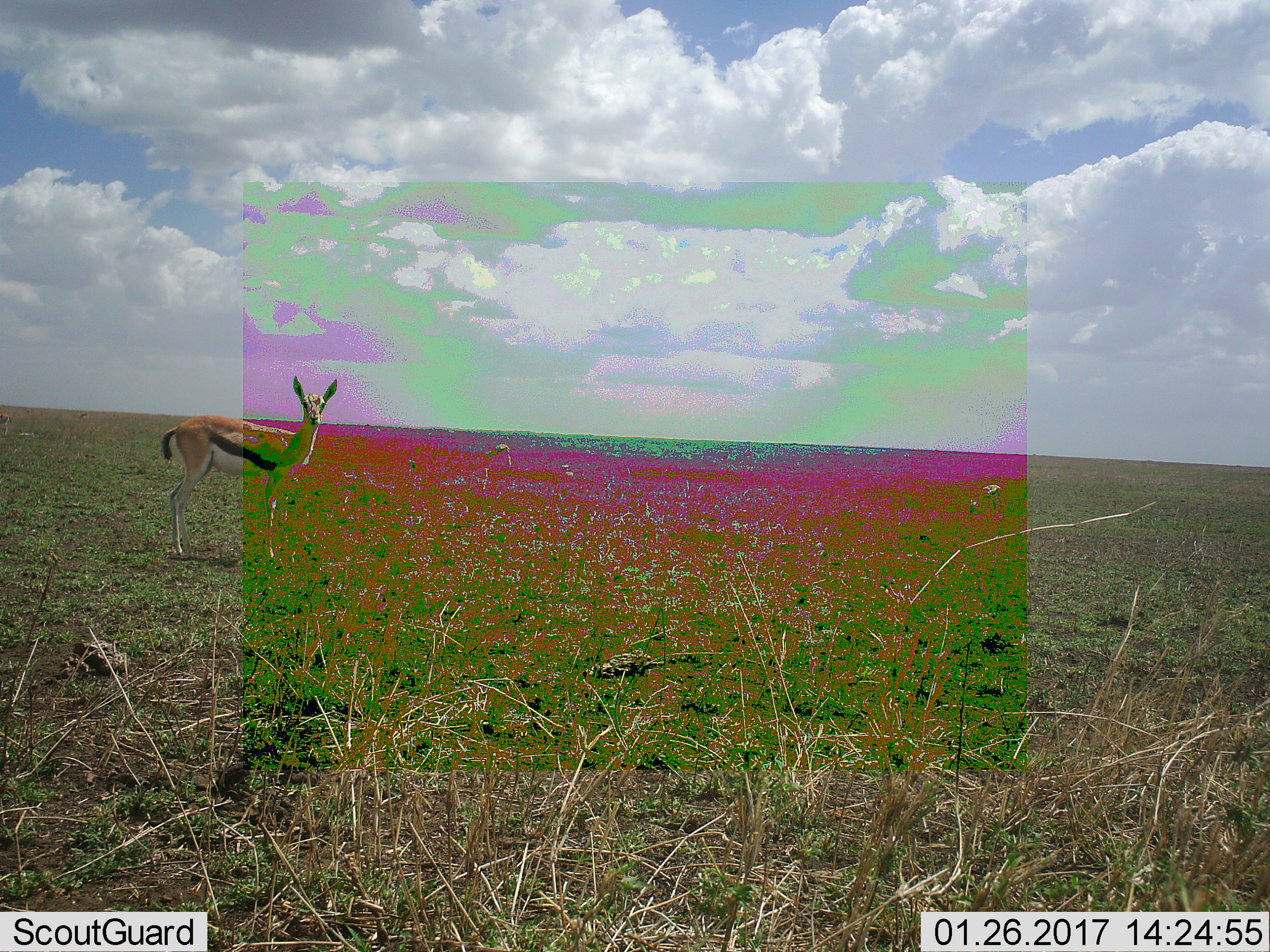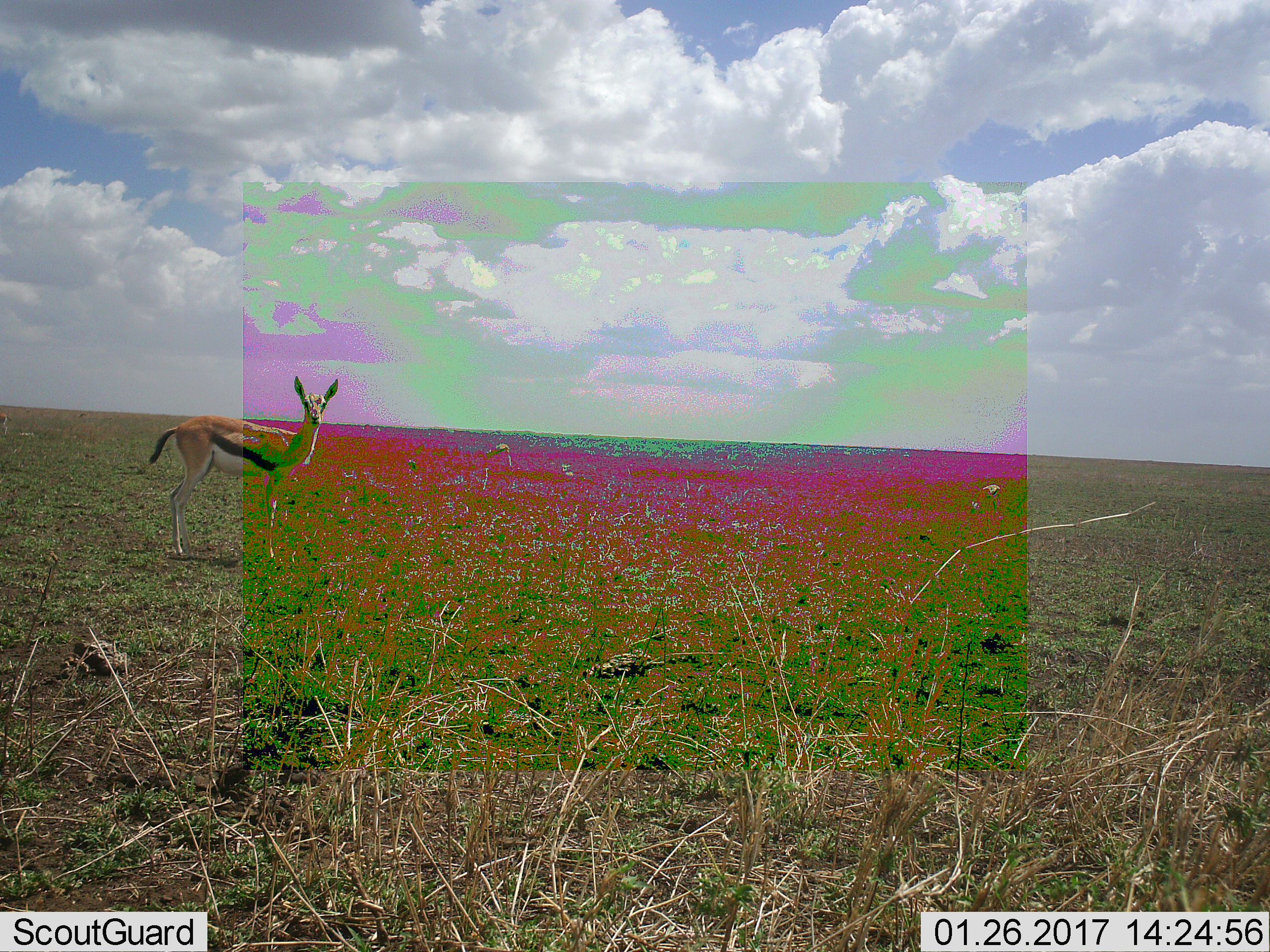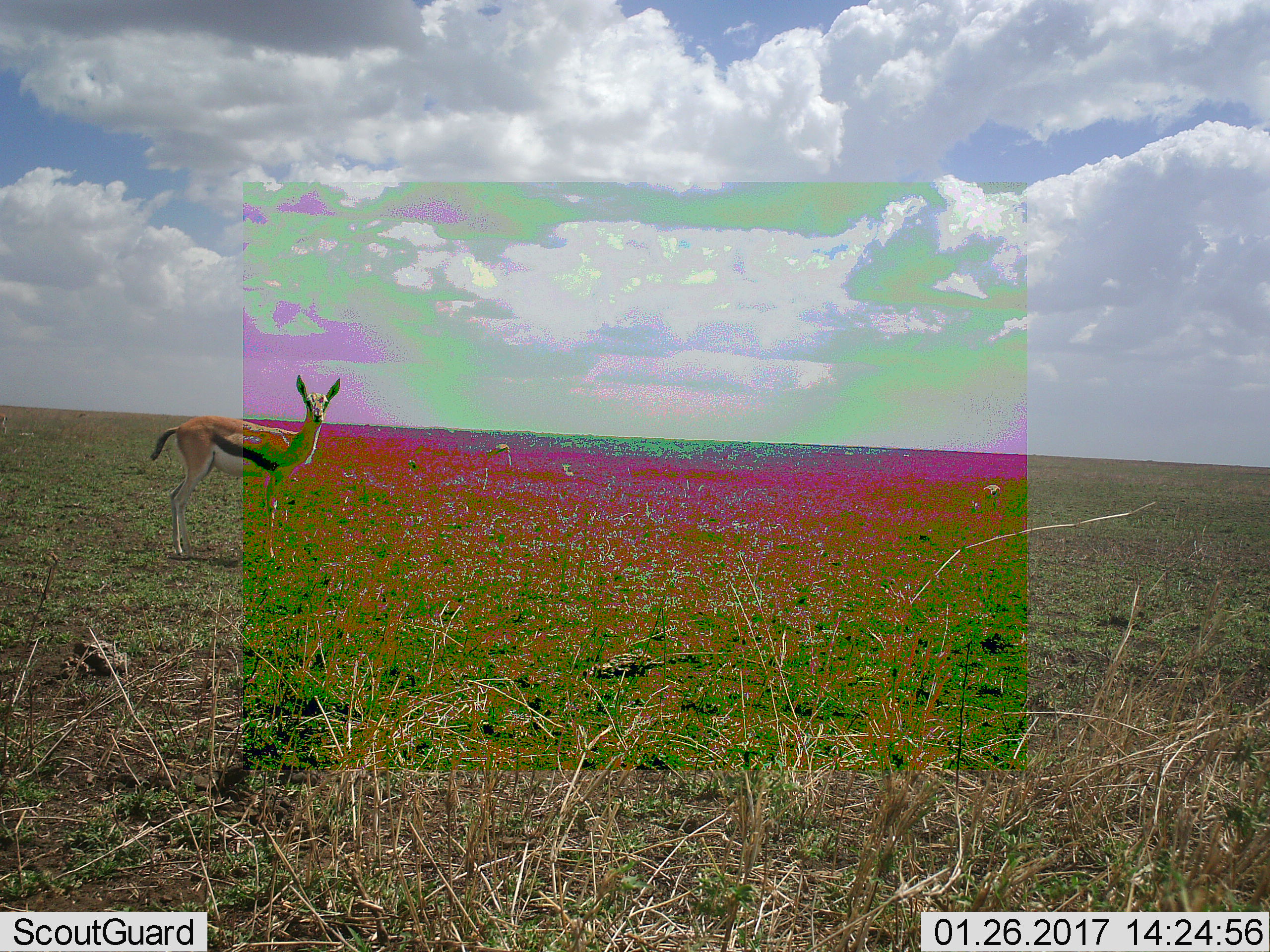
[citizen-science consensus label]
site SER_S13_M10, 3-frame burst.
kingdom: Animalia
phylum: Chordata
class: Mammalia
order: Artiodactyla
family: Bovidae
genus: Eudorcas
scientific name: Eudorcas thomsonii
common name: thomson's gazelle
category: gazellethomsons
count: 1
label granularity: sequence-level